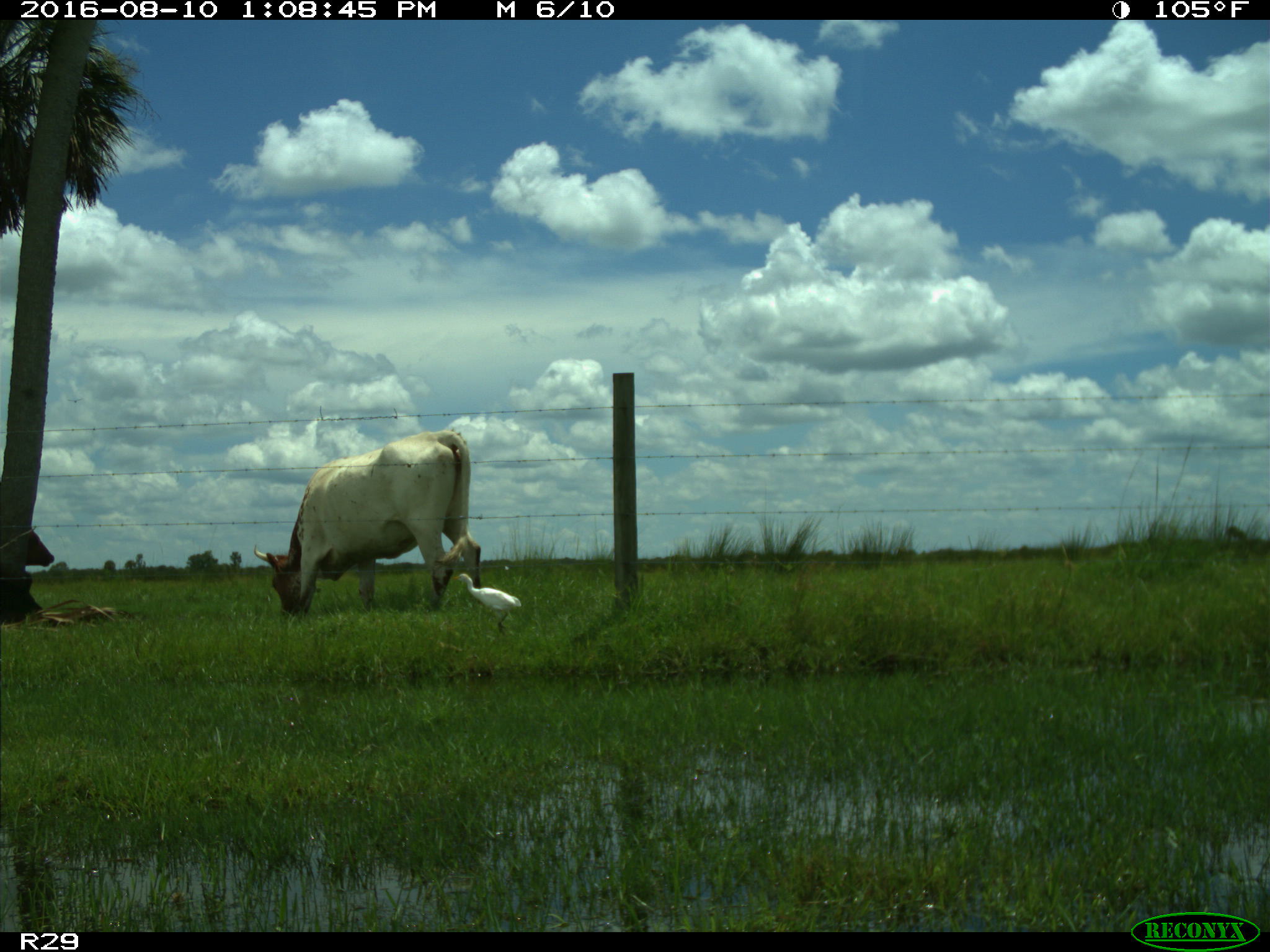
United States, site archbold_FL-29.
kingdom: Animalia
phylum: Chordata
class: Mammalia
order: Artiodactyla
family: Bovidae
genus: Bos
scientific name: Bos taurus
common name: domestic cow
Bos taurus (domestic cow).